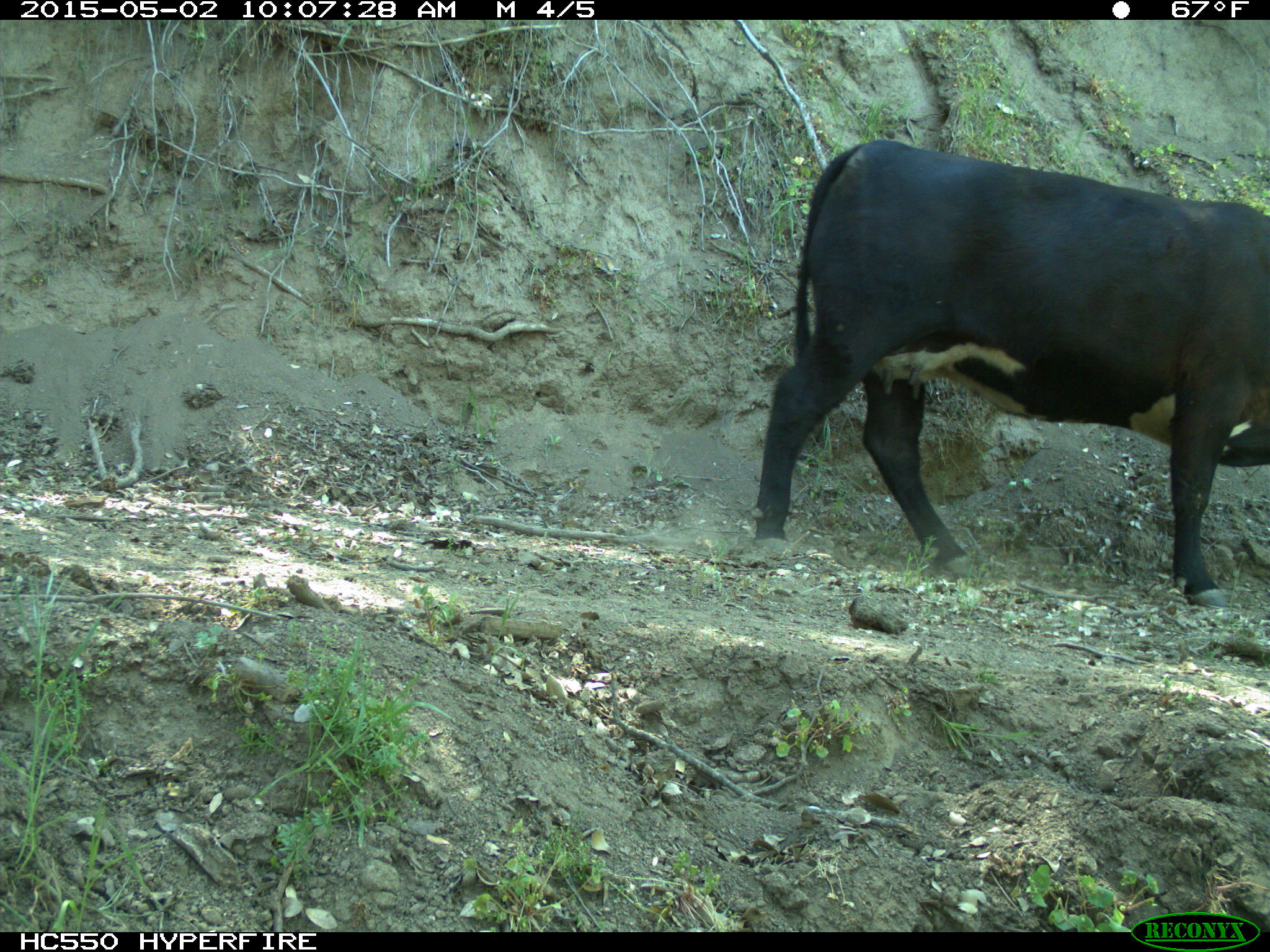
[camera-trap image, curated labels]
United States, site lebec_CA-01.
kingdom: Animalia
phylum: Chordata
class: Mammalia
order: Artiodactyla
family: Bovidae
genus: Bos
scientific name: Bos taurus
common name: domestic cow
Bos taurus (domestic cow).